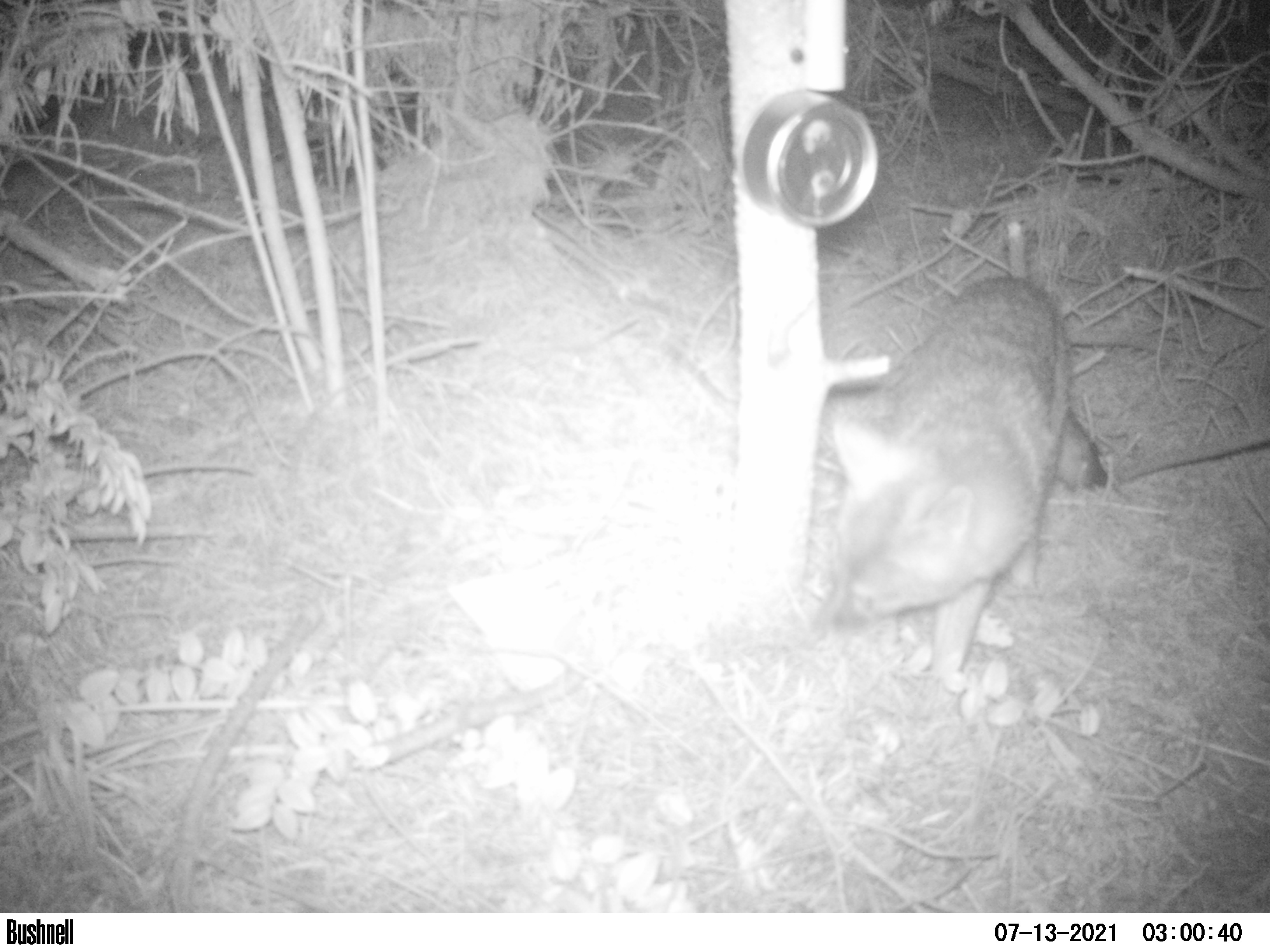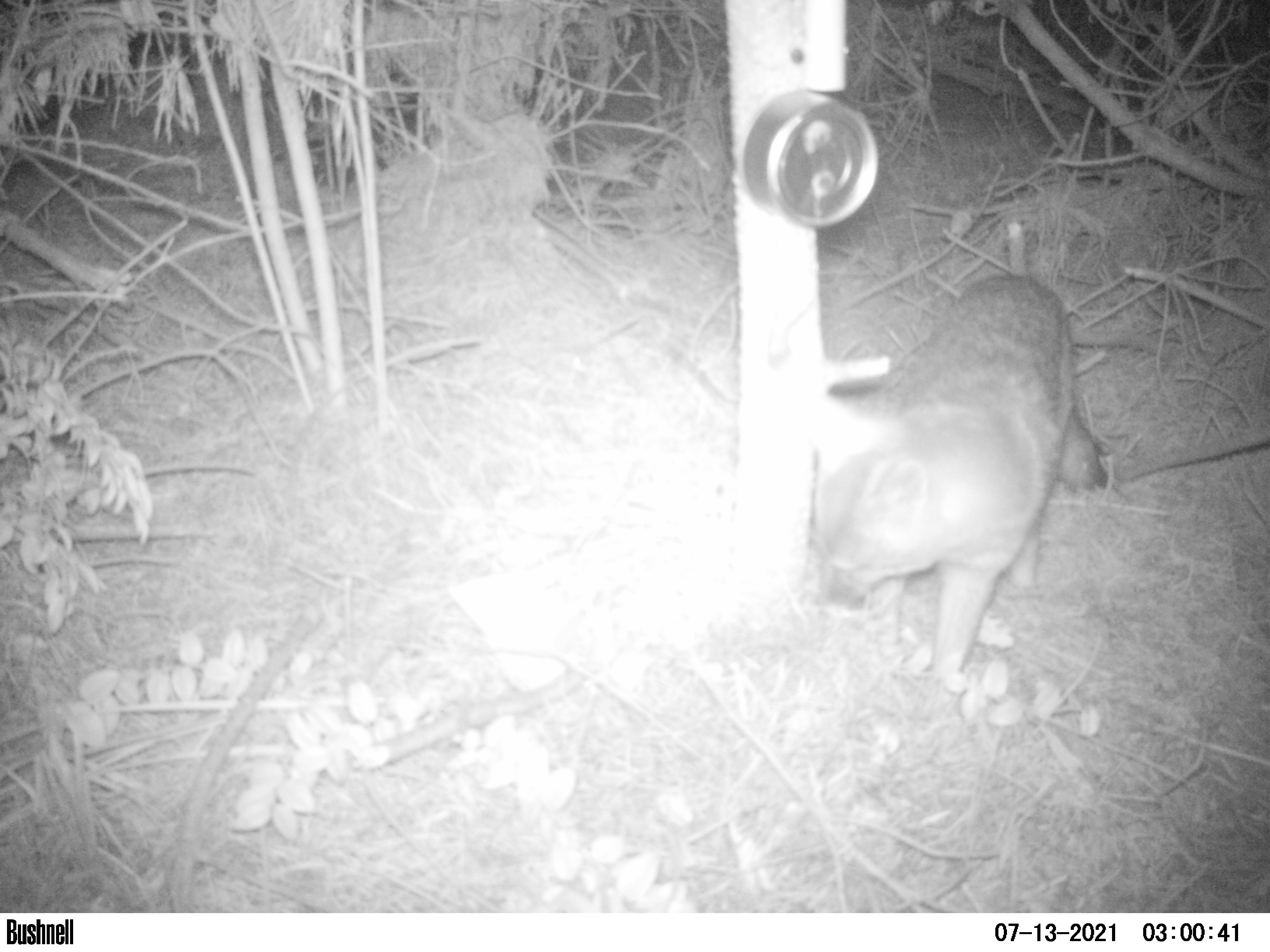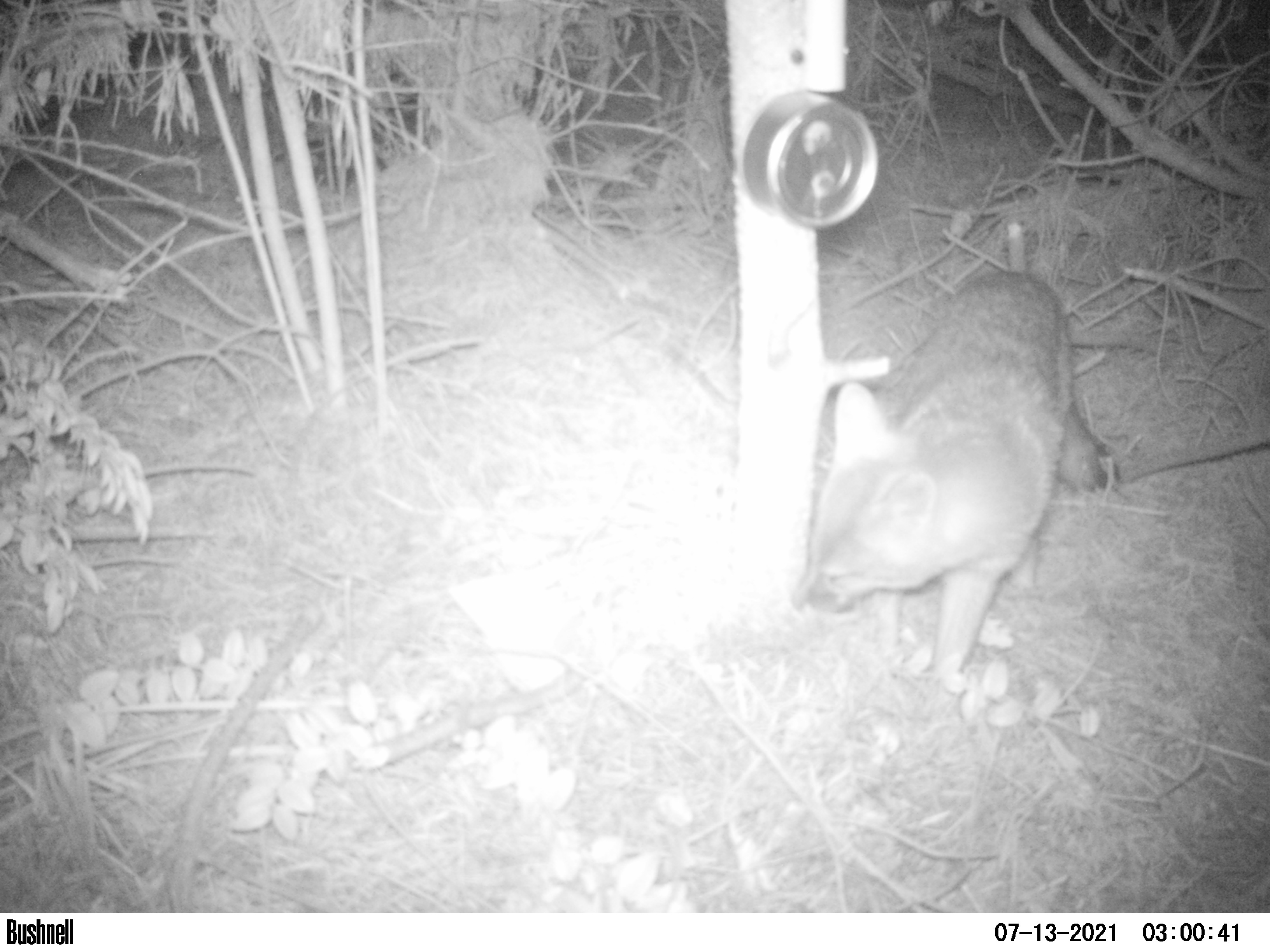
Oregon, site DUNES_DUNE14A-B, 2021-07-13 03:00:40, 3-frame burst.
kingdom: Animalia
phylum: Chordata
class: Mammalia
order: Carnivora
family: Canidae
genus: Urocyon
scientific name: Urocyon cinereoargenteus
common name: gray fox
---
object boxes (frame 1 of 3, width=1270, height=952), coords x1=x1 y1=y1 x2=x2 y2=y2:
gray fox: x1=809 y1=254 x2=1126 y2=702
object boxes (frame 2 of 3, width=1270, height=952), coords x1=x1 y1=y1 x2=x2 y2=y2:
gray fox: x1=781 y1=241 x2=1124 y2=698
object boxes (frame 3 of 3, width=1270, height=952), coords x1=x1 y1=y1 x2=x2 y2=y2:
gray fox: x1=781 y1=257 x2=1124 y2=700